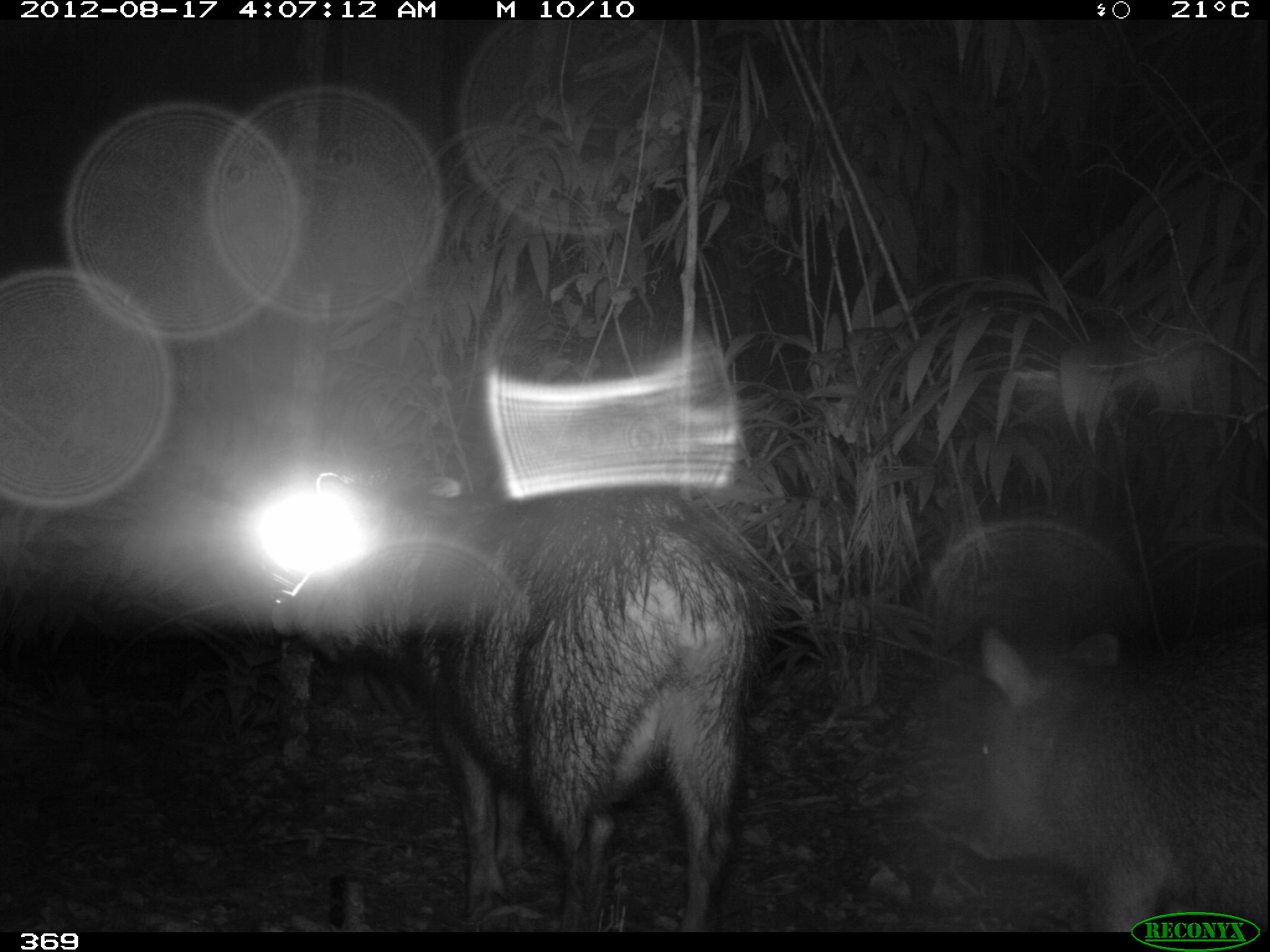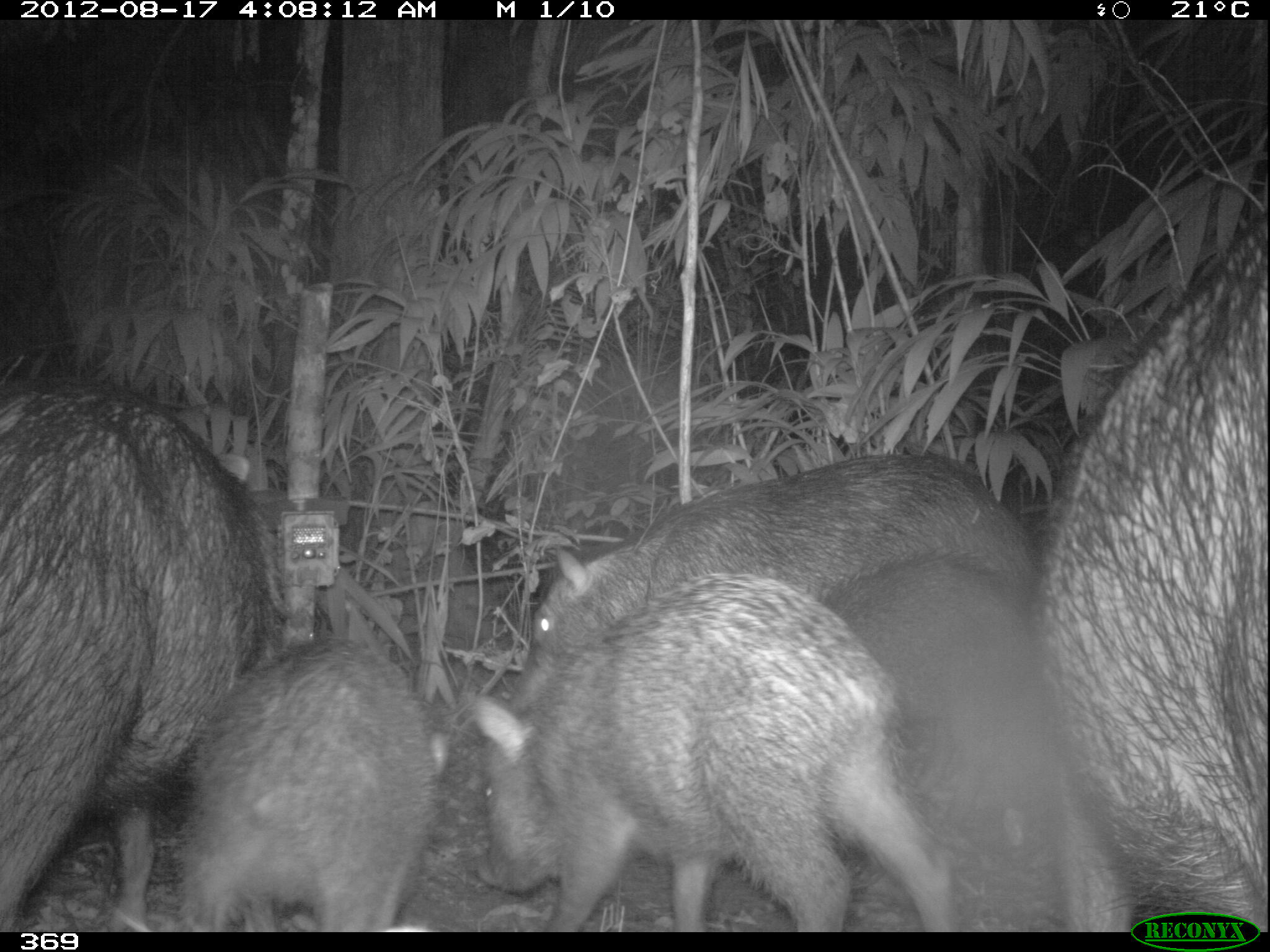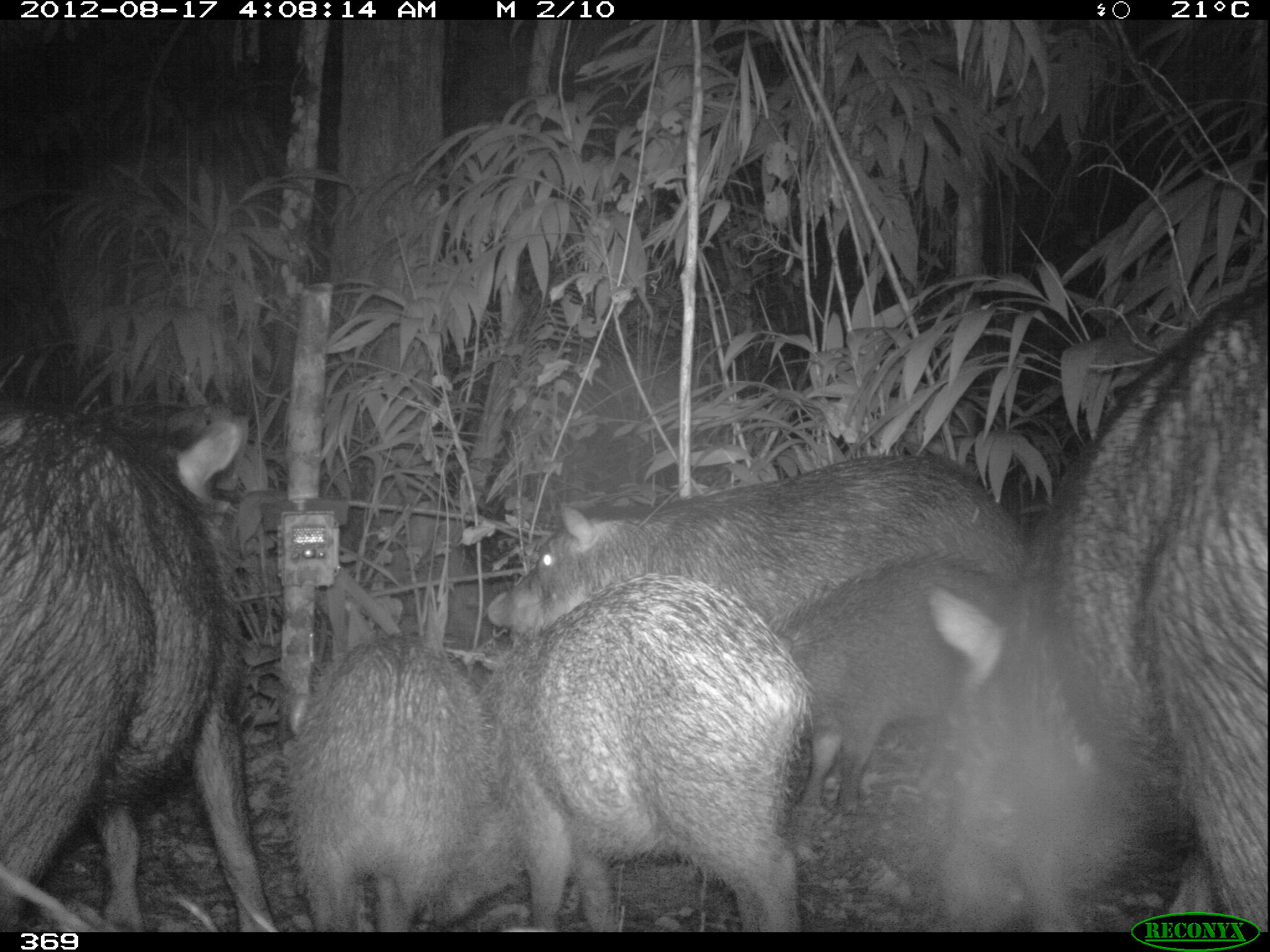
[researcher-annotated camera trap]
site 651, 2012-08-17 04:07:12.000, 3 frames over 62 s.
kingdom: Animalia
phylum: Chordata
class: Mammalia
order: Artiodactyla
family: Tayassuidae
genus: Tayassu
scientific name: Tayassu pecari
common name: white-lipped peccary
Tayassu pecari (white-lipped peccary).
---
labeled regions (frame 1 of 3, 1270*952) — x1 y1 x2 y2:
tayassu pecari: 271 473 778 930; 968 625 1270 931